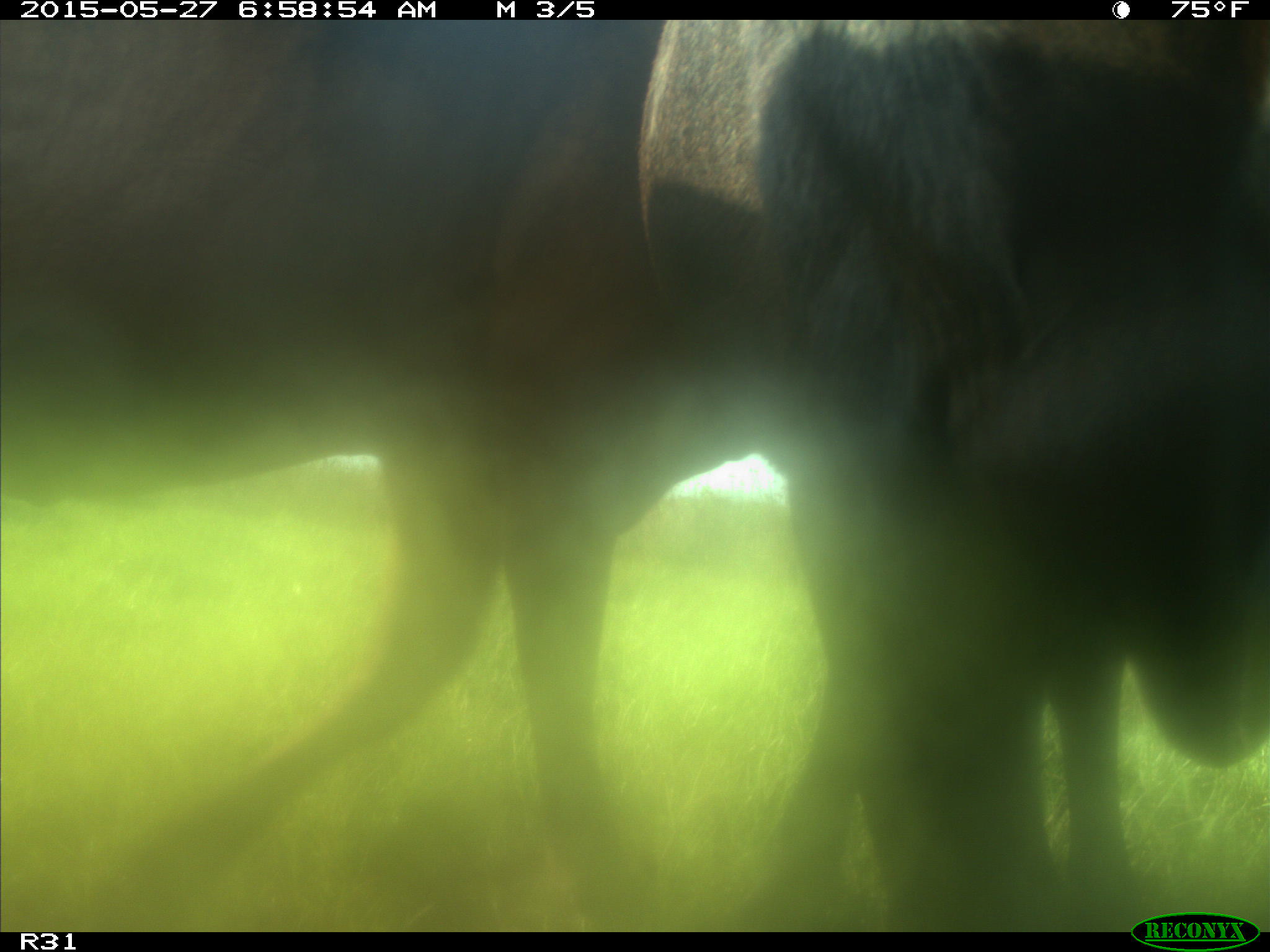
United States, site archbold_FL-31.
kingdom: Animalia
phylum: Chordata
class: Mammalia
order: Artiodactyla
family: Bovidae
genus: Bos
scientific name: Bos taurus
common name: domestic cow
Bos taurus (domestic cow).